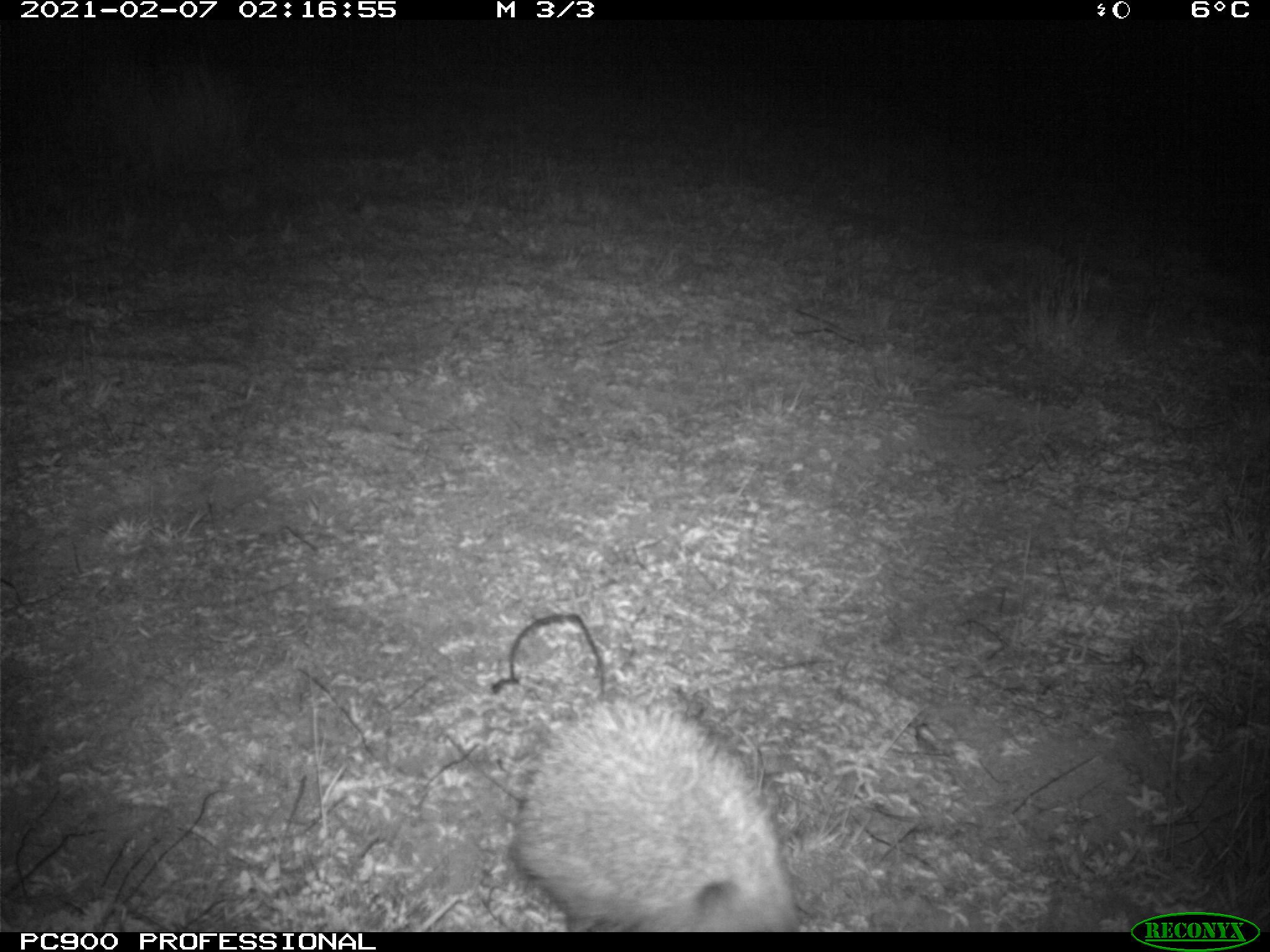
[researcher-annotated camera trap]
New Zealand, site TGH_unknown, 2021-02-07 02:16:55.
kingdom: Animalia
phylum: Chordata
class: Mammalia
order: Eulipotyphla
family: Erinaceidae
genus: Erinaceus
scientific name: Erinaceus europaeus europaeus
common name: european hedgehog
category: hedgehog